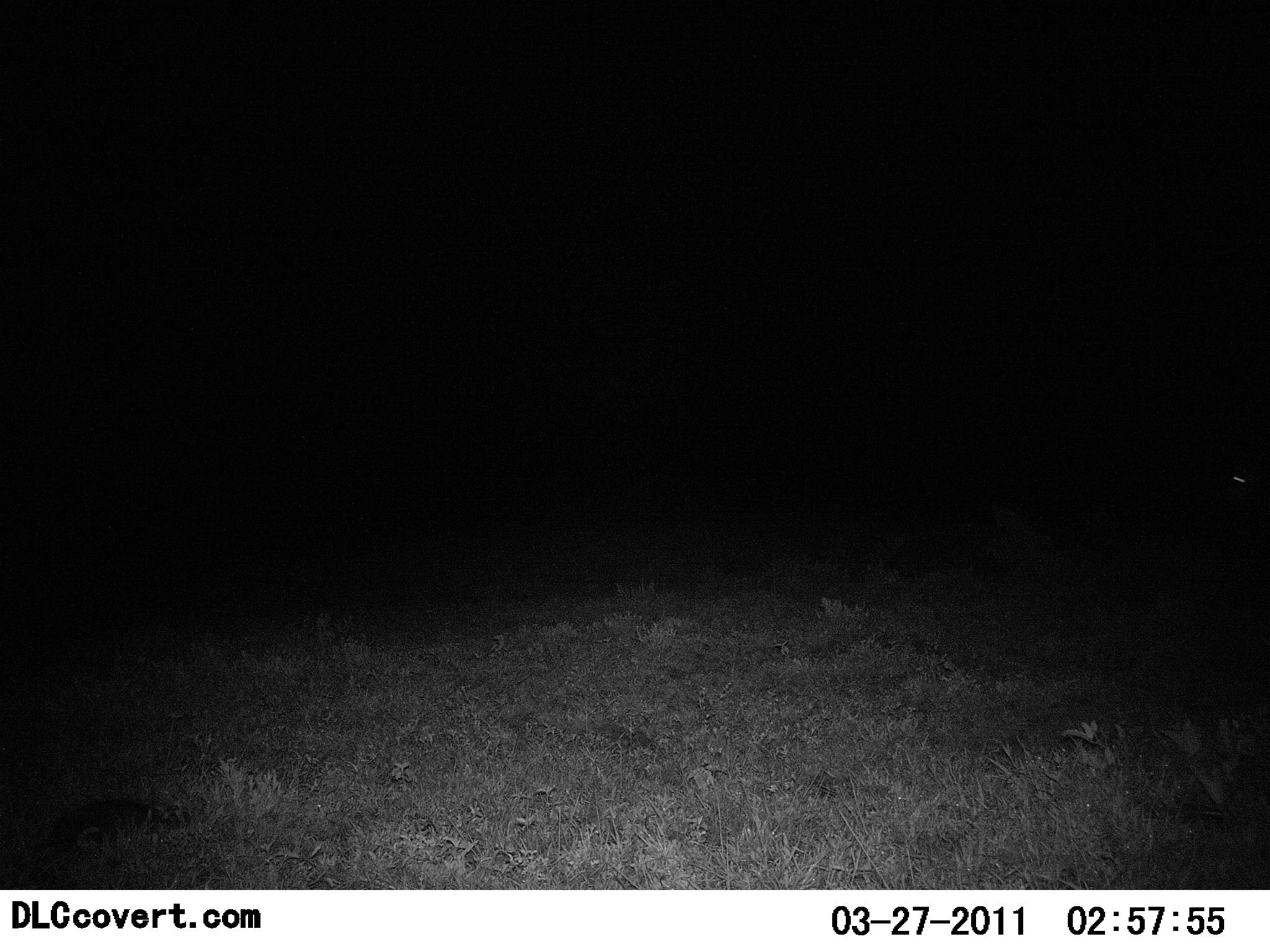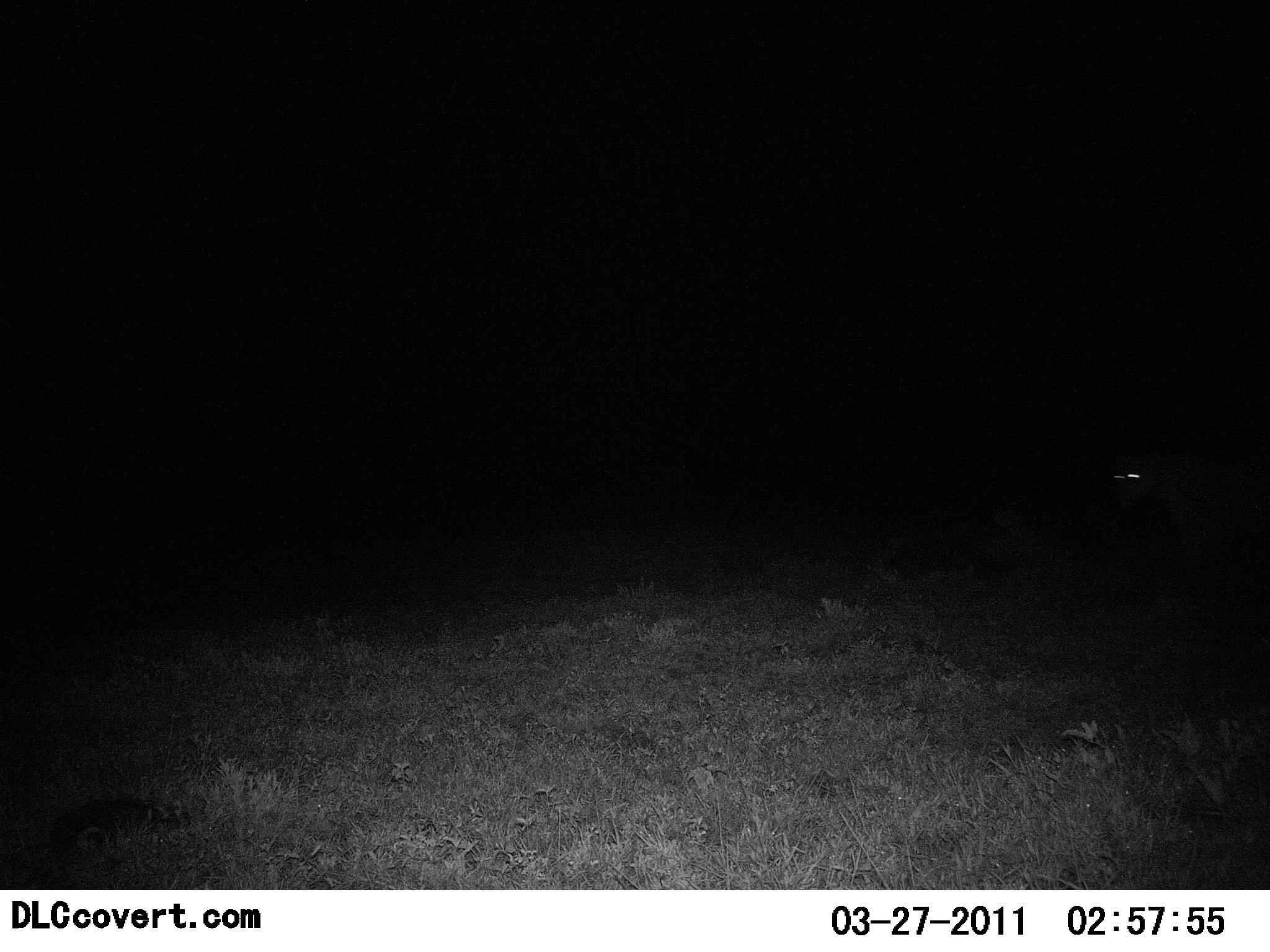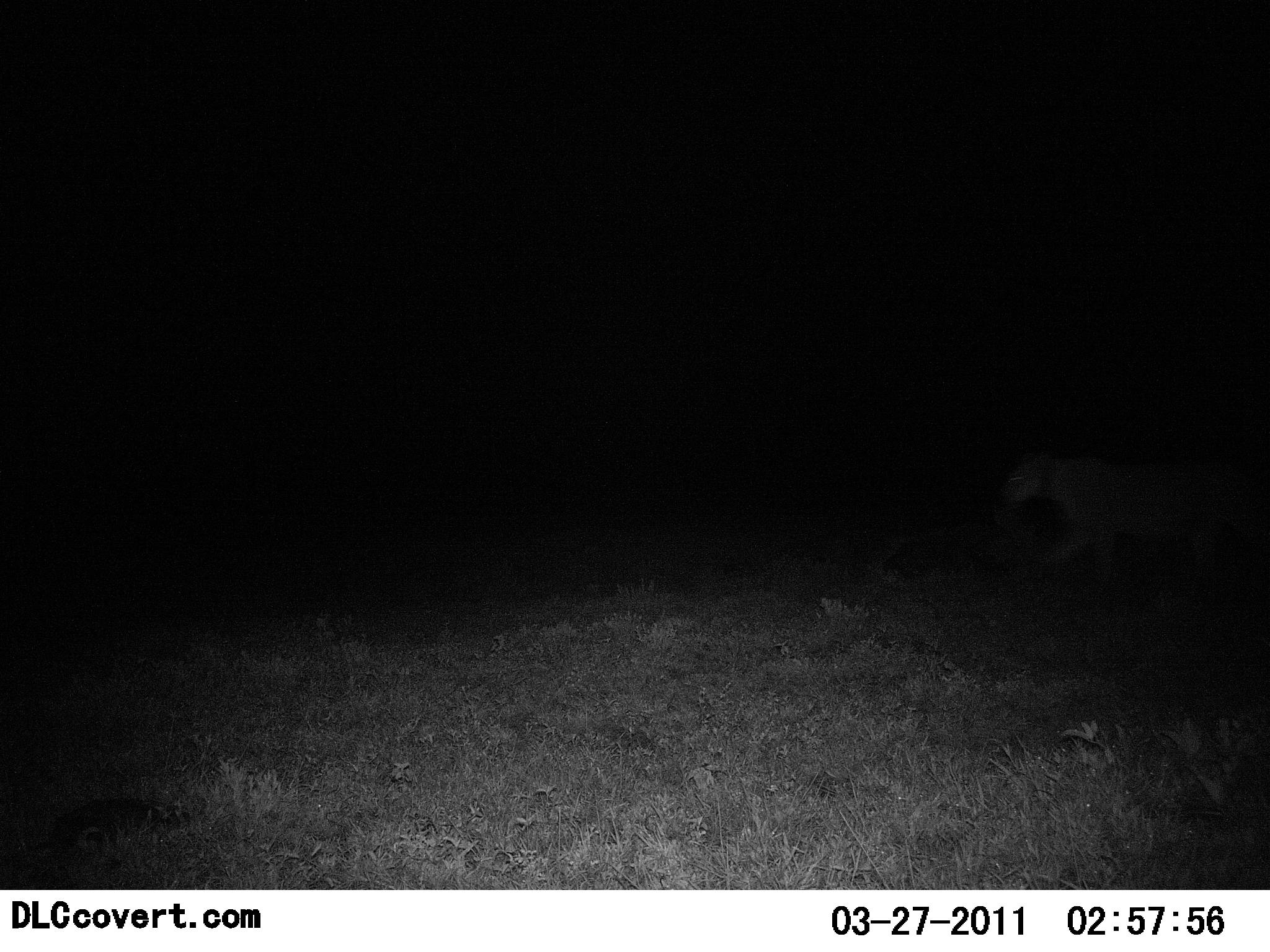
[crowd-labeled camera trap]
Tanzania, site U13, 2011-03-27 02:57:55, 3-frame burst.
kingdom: Animalia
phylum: Chordata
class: Mammalia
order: Carnivora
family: Felidae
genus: Panthera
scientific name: Panthera leo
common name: lion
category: lionfemale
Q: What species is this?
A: Lionfemale (lion) (Panthera leo).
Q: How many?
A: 1.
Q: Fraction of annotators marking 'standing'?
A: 0%.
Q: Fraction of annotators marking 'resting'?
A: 0%.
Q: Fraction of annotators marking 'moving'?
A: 100%.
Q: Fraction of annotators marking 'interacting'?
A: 0%.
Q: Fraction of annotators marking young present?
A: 0%.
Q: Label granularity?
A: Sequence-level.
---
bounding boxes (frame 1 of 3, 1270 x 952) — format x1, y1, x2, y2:
animal: 9, 798, 191, 864; 1206, 457, 1270, 591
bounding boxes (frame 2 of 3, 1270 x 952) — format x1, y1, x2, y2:
animal: 1101, 442, 1270, 619; 10, 793, 195, 878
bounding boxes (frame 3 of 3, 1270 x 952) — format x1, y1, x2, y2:
animal: 996, 449, 1270, 611; 2, 792, 185, 880